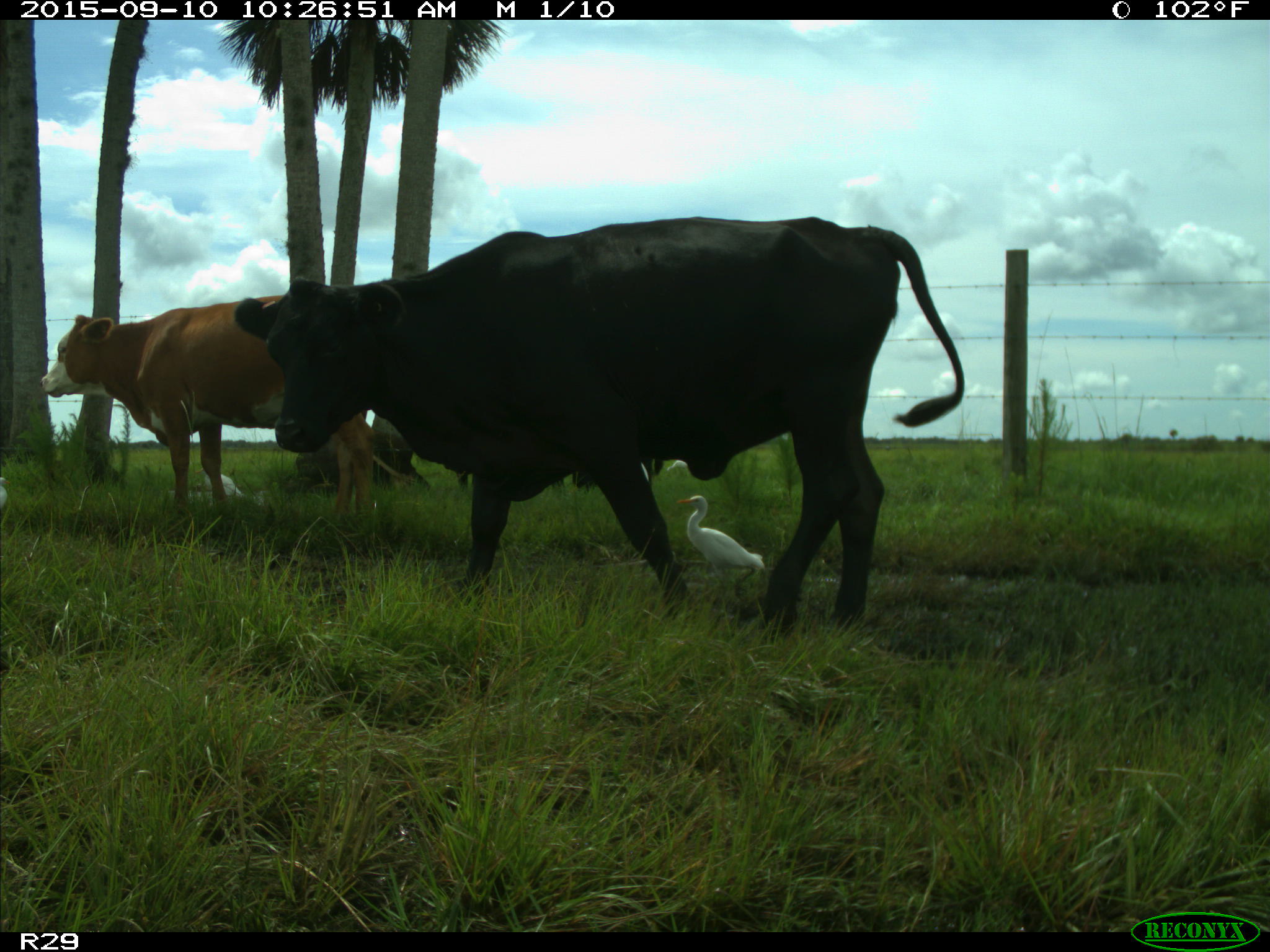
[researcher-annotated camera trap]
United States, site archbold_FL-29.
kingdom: Animalia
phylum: Chordata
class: Mammalia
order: Artiodactyla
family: Bovidae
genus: Bos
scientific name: Bos taurus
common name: domestic cow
Bos taurus (domestic cow).